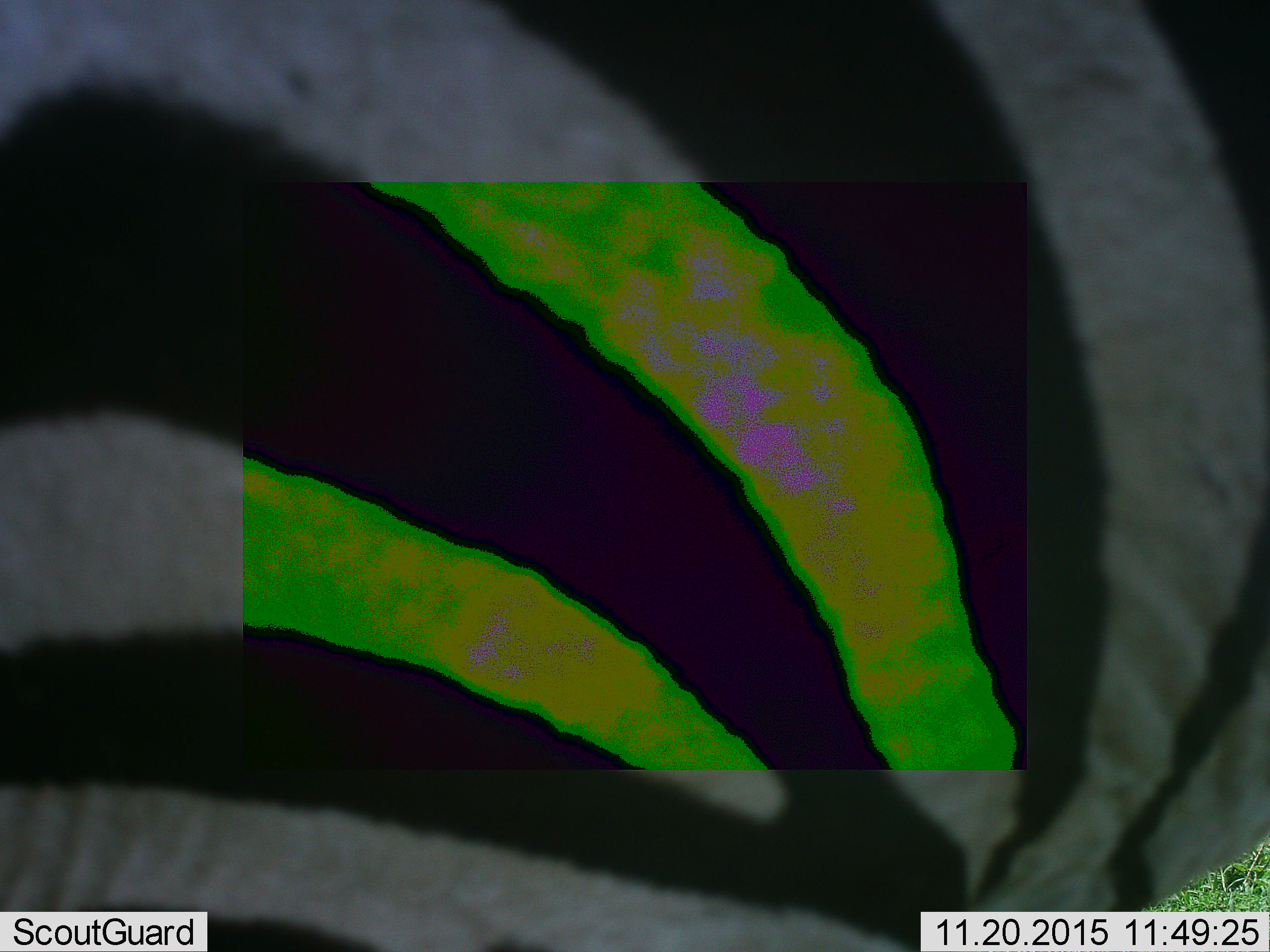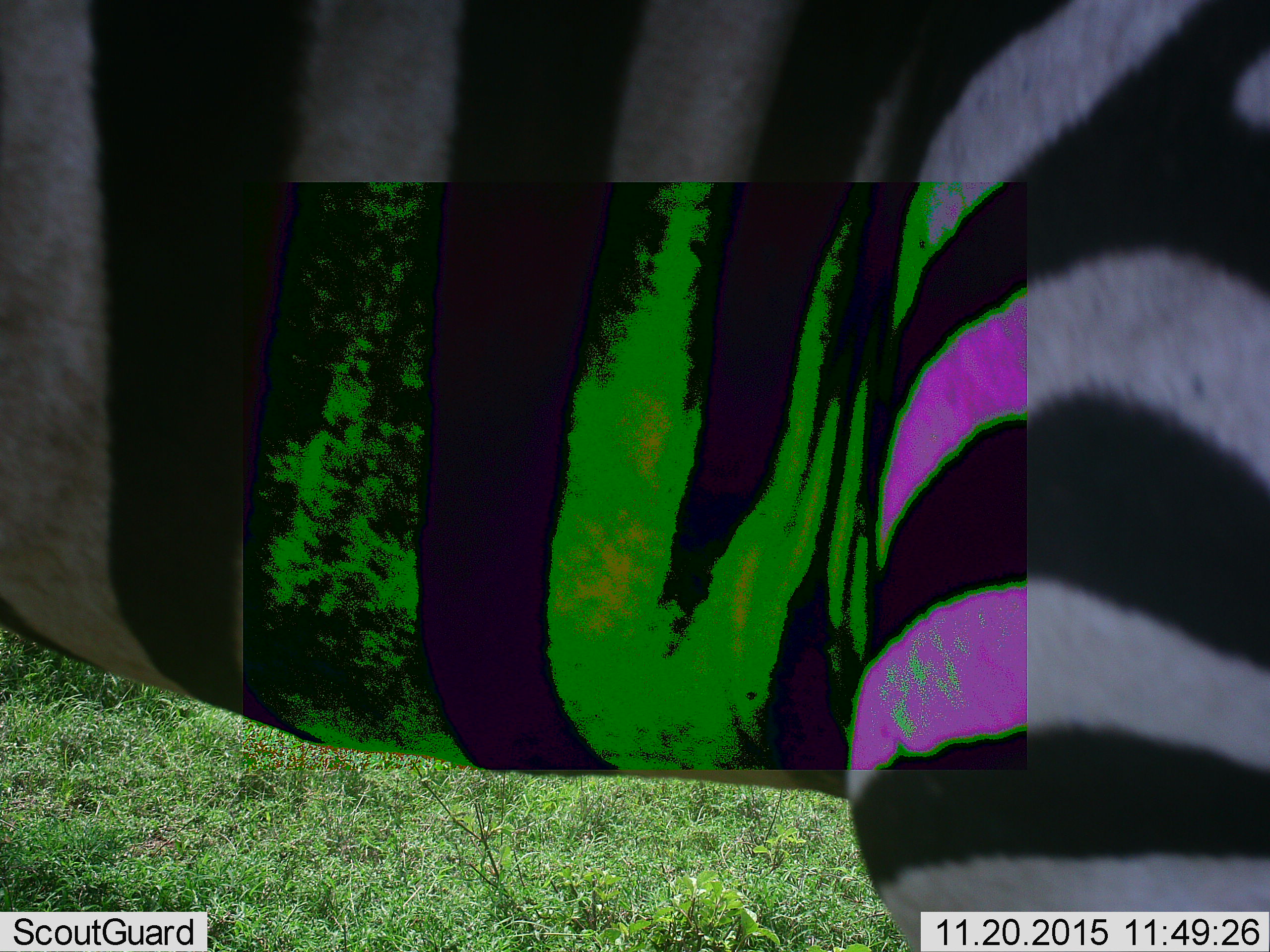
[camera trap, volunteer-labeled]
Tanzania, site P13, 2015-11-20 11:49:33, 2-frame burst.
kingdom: Animalia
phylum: Chordata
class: Mammalia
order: Perissodactyla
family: Equidae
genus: Equus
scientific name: Equus quagga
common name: plains zebra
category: zebra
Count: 1.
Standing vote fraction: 44%.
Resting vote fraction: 0%.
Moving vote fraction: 67%.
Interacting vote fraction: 0%.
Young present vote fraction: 0%.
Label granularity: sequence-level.